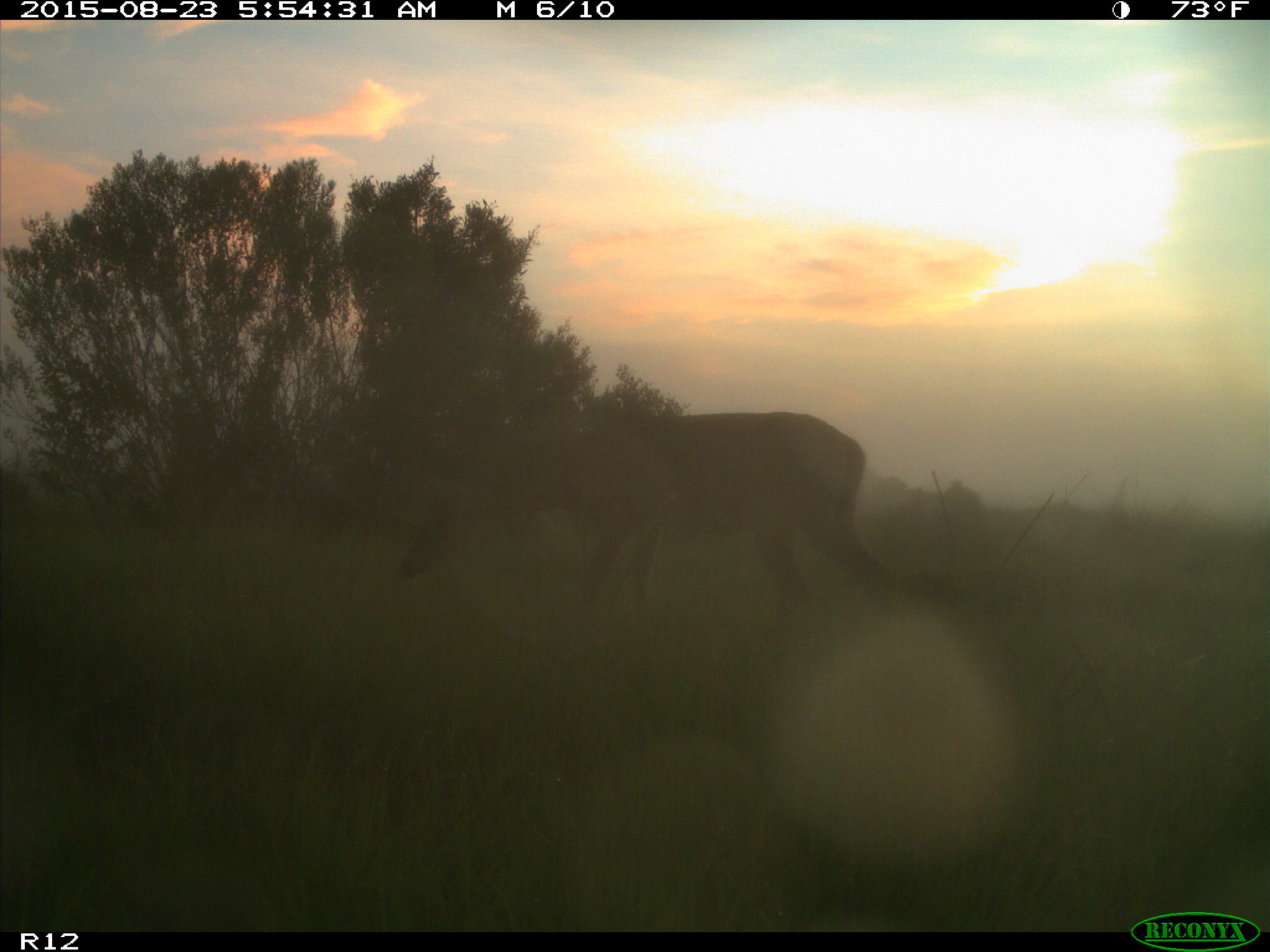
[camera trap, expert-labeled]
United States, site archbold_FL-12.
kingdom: Animalia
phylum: Chordata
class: Mammalia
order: Artiodactyla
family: Cervidae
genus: Odocoileus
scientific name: Odocoileus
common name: deer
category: unidentified deer